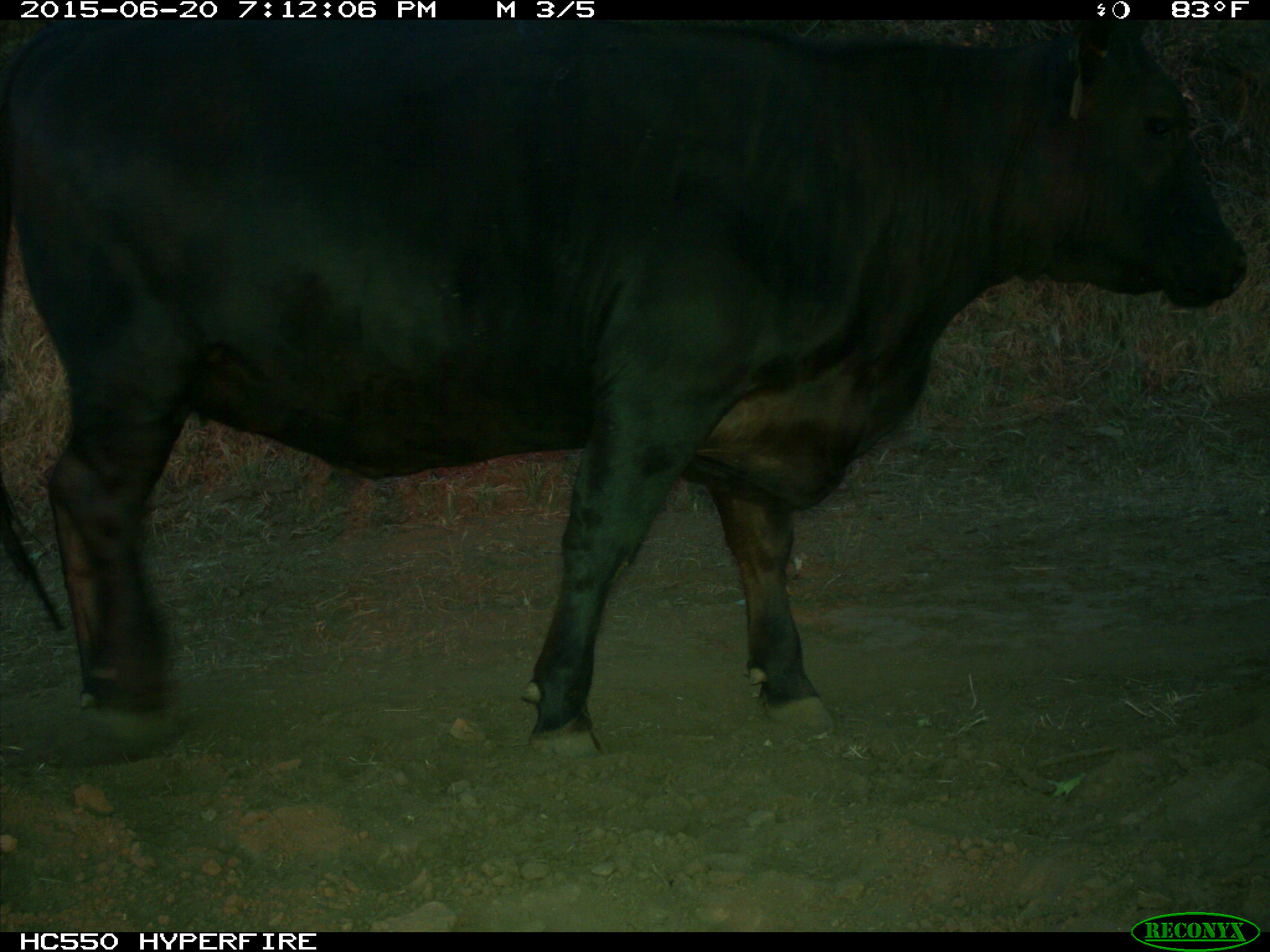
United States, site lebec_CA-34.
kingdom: Animalia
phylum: Chordata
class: Mammalia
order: Artiodactyla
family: Bovidae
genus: Bos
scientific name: Bos taurus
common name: domestic cow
Bos taurus (domestic cow).